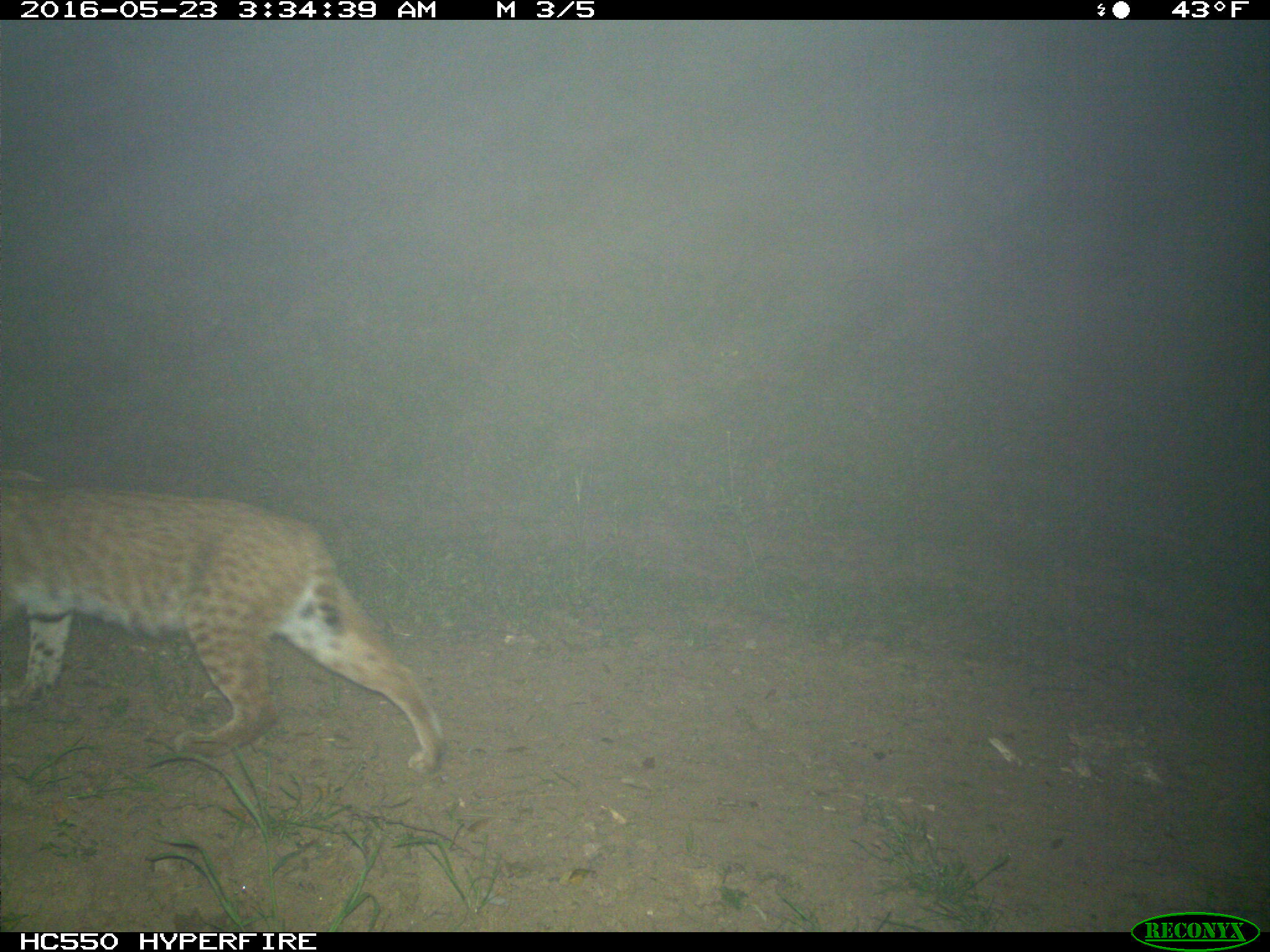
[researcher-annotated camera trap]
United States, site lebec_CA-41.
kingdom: Animalia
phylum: Chordata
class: Mammalia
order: Carnivora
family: Felidae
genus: Lynx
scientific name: Lynx rufus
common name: bobcat